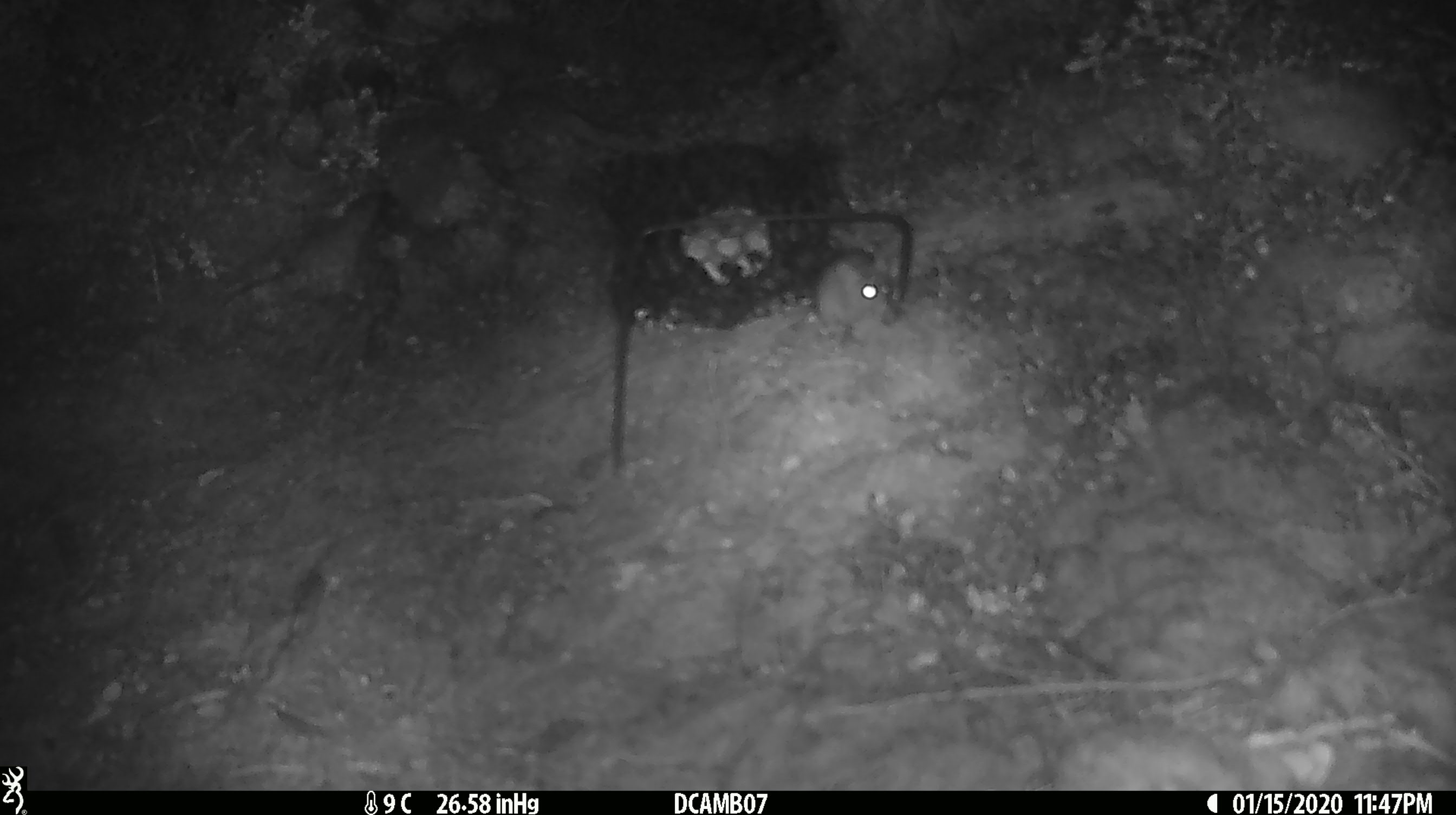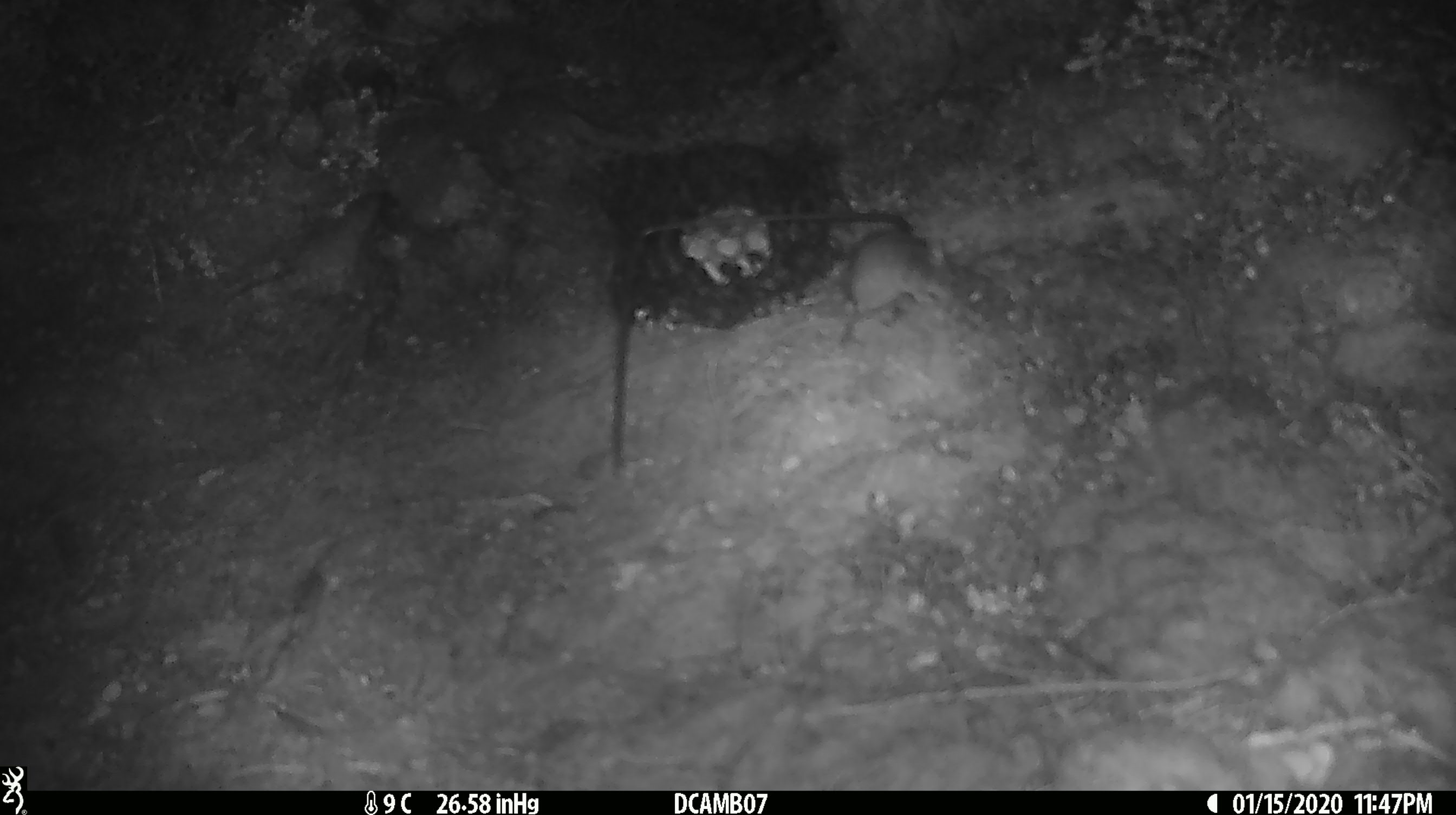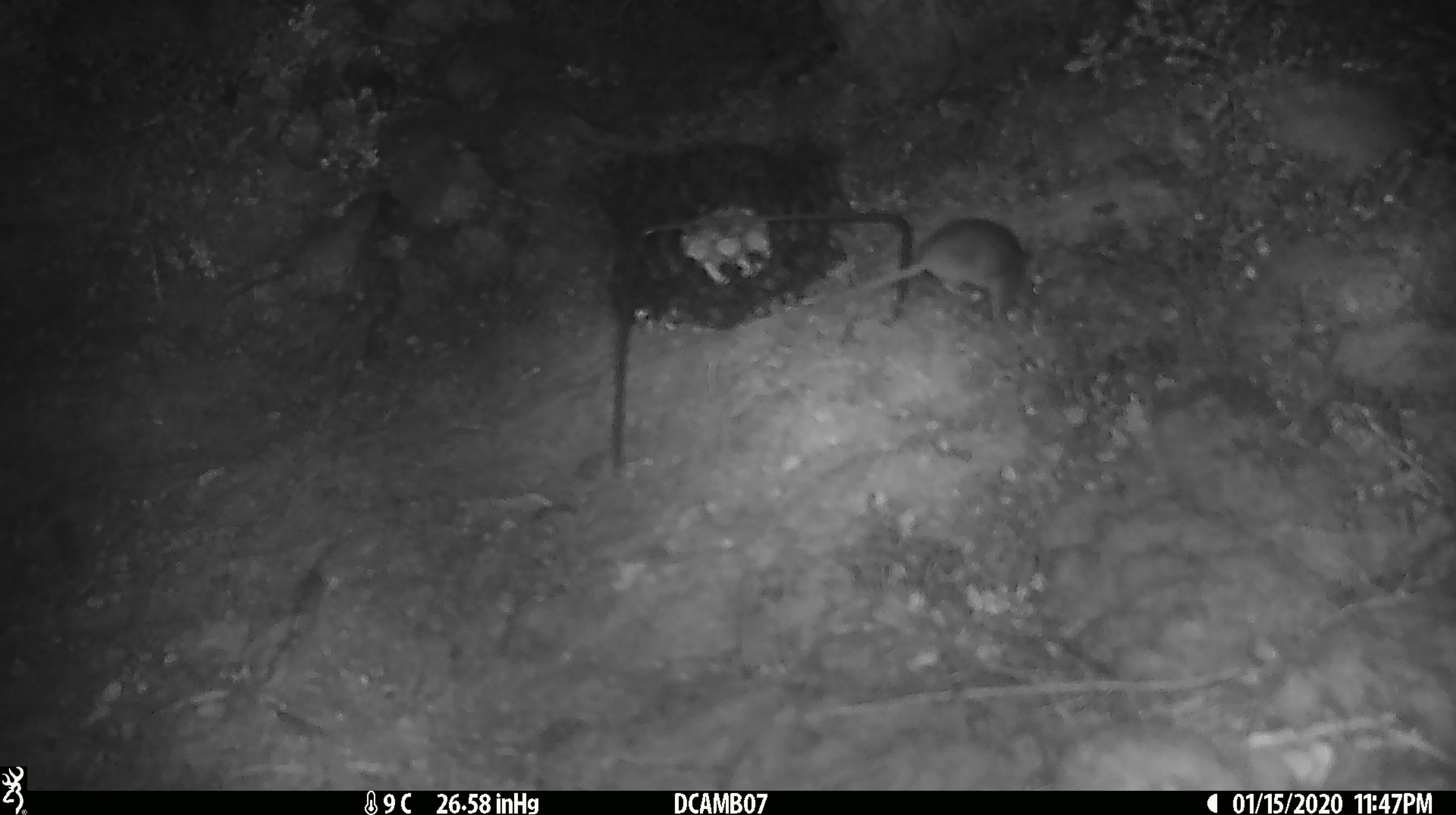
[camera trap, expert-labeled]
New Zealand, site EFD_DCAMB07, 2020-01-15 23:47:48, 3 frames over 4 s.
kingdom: Animalia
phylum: Chordata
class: Mammalia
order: Rodentia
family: Muridae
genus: Mus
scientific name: Mus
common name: mouse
Mouse (Mus).